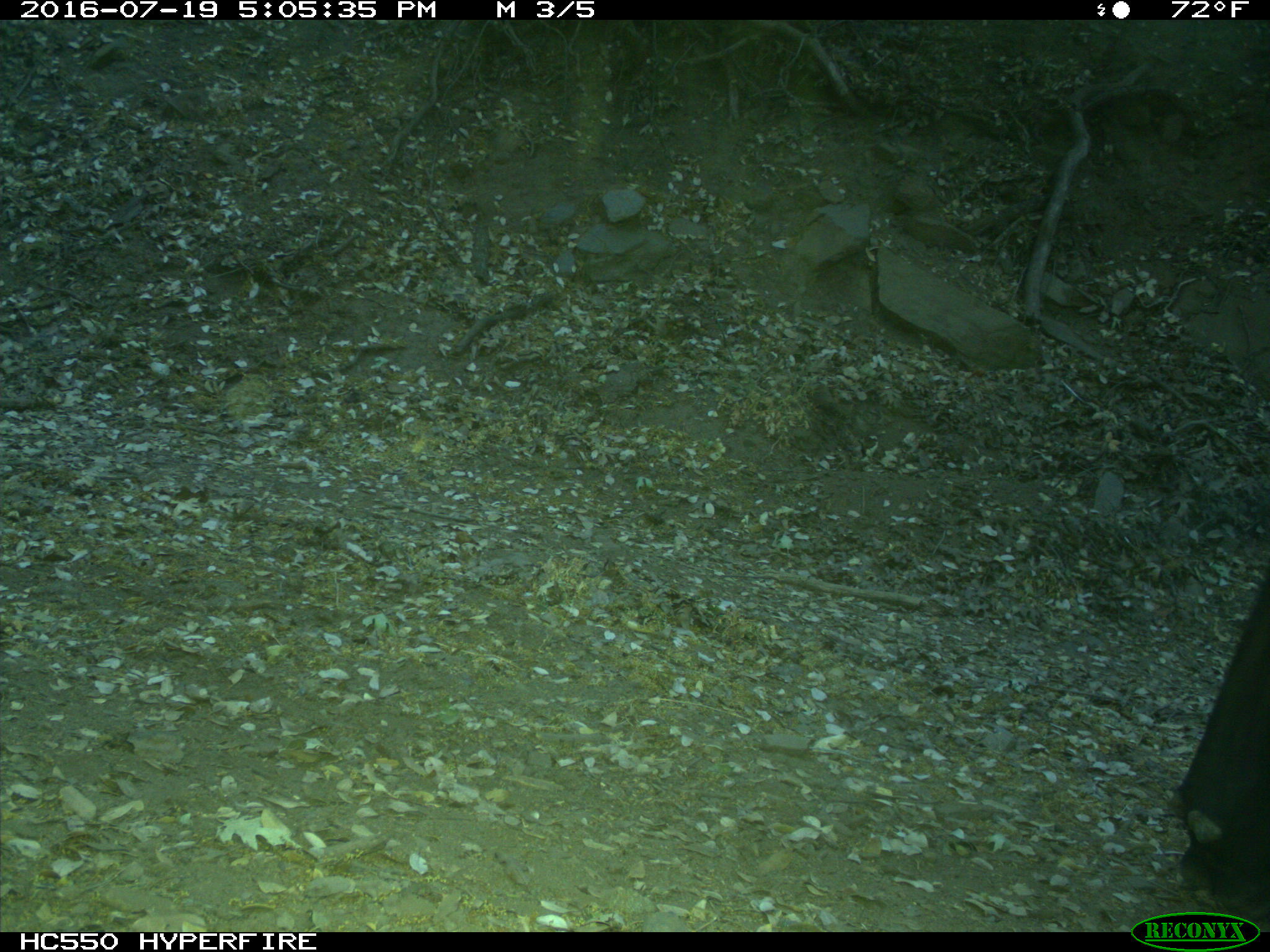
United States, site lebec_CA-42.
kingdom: Animalia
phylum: Chordata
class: Mammalia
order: Artiodactyla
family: Bovidae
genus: Bos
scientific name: Bos taurus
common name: domestic cow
Bos taurus (domestic cow).